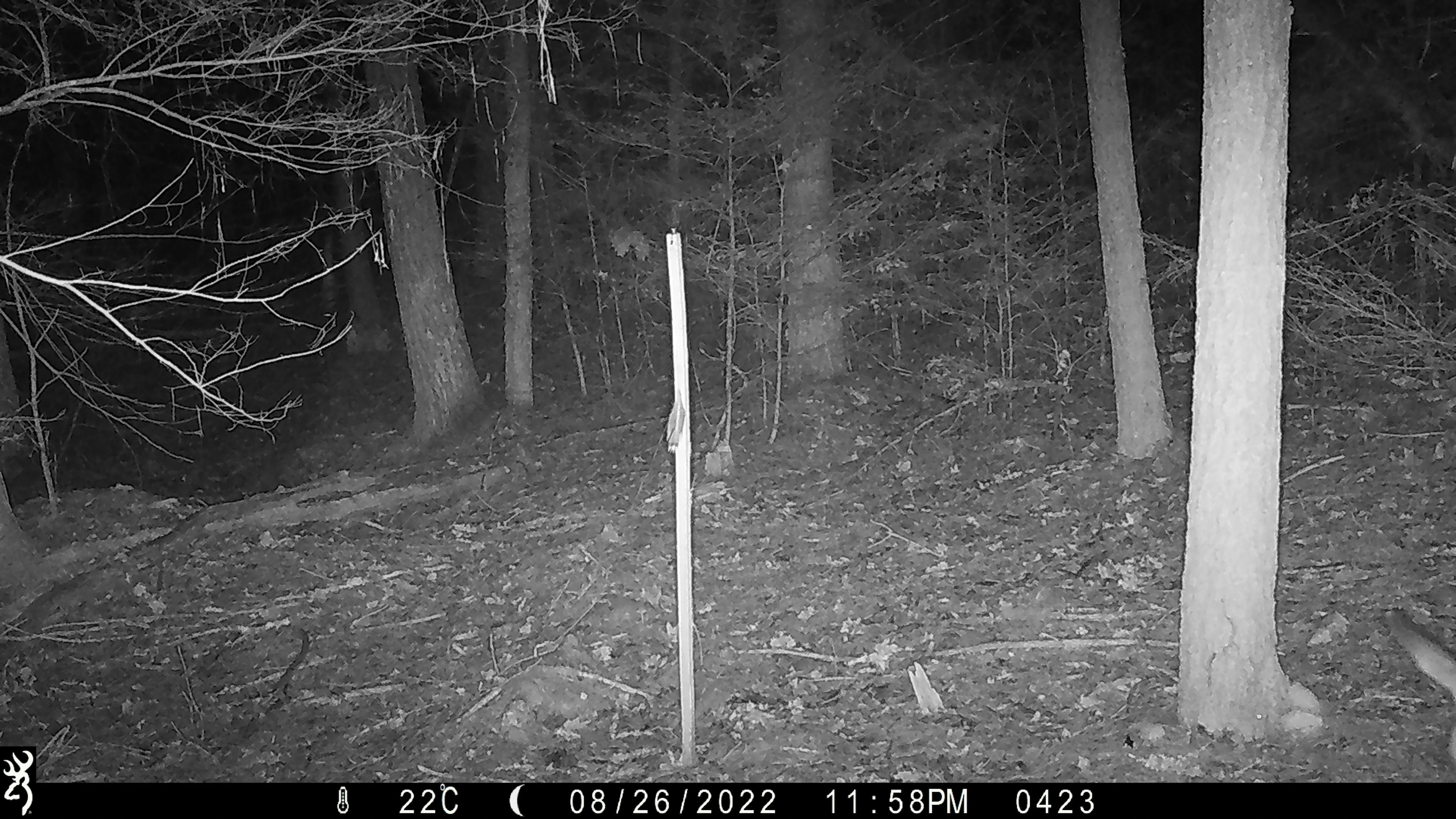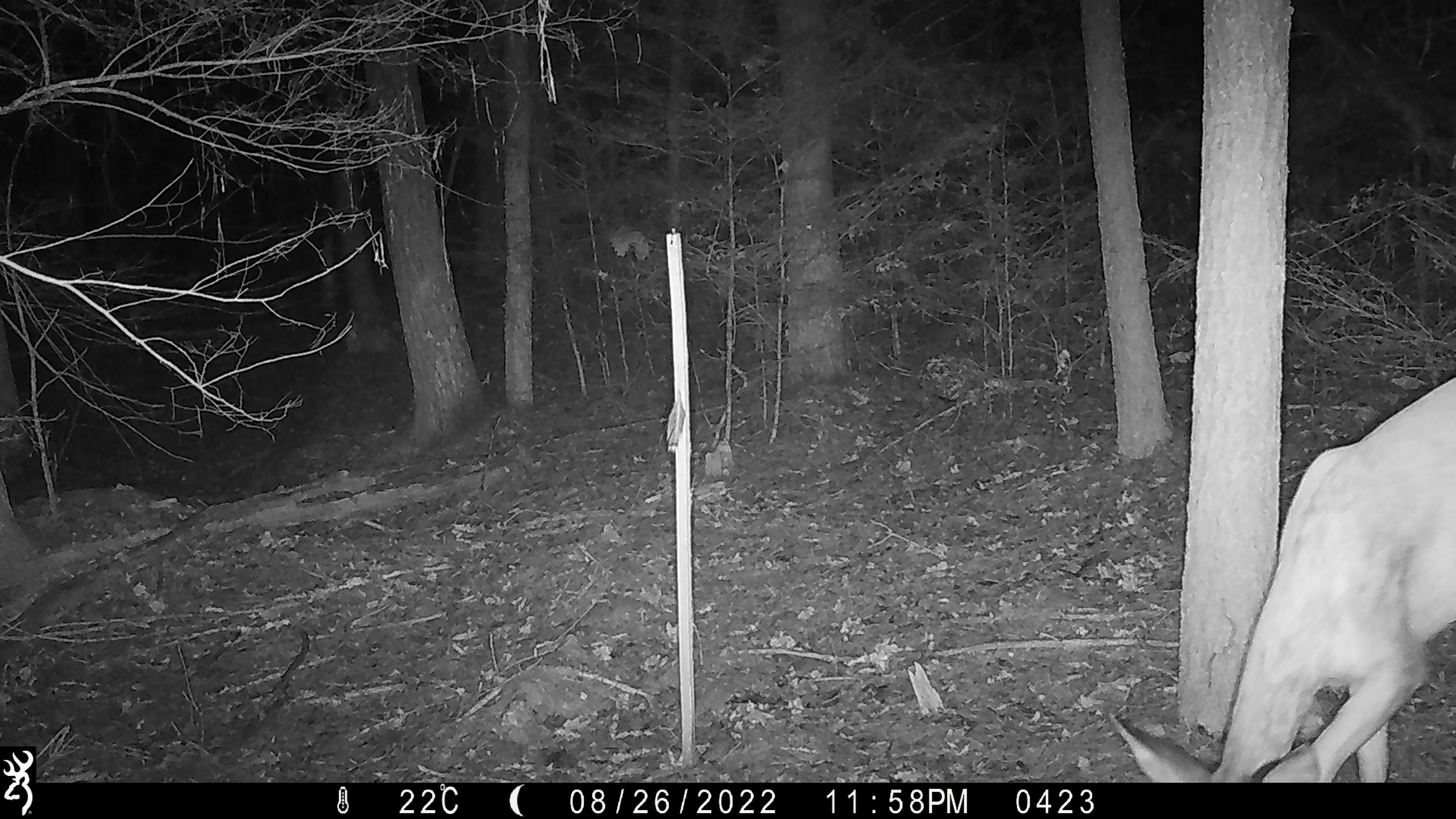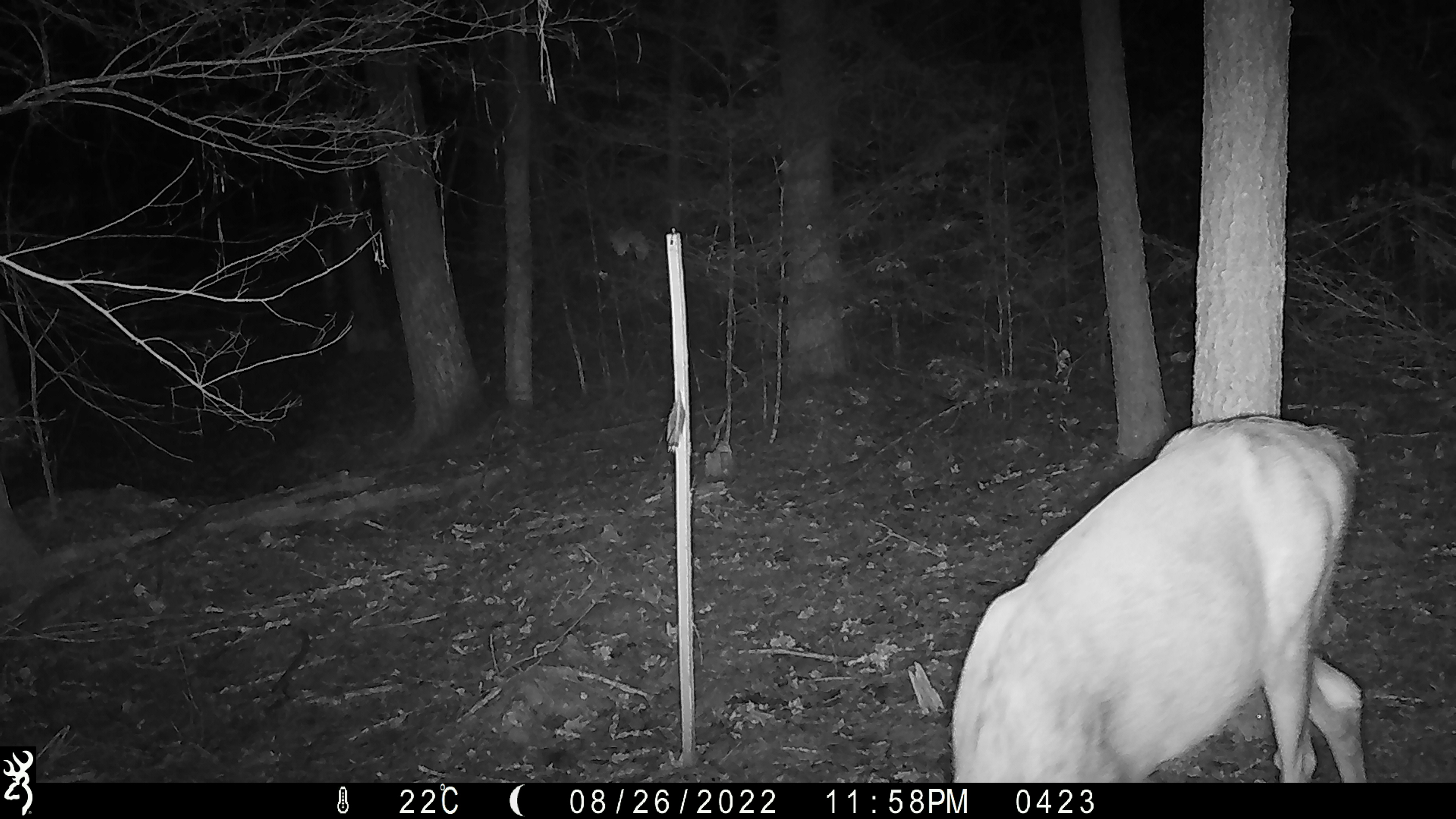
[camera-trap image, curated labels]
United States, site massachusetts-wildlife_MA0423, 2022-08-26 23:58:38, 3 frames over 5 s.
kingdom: Animalia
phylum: Chordata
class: Mammalia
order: Artiodactyla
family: Cervidae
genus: Odocoileus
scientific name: Odocoileus virginianus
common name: white-tailed deer